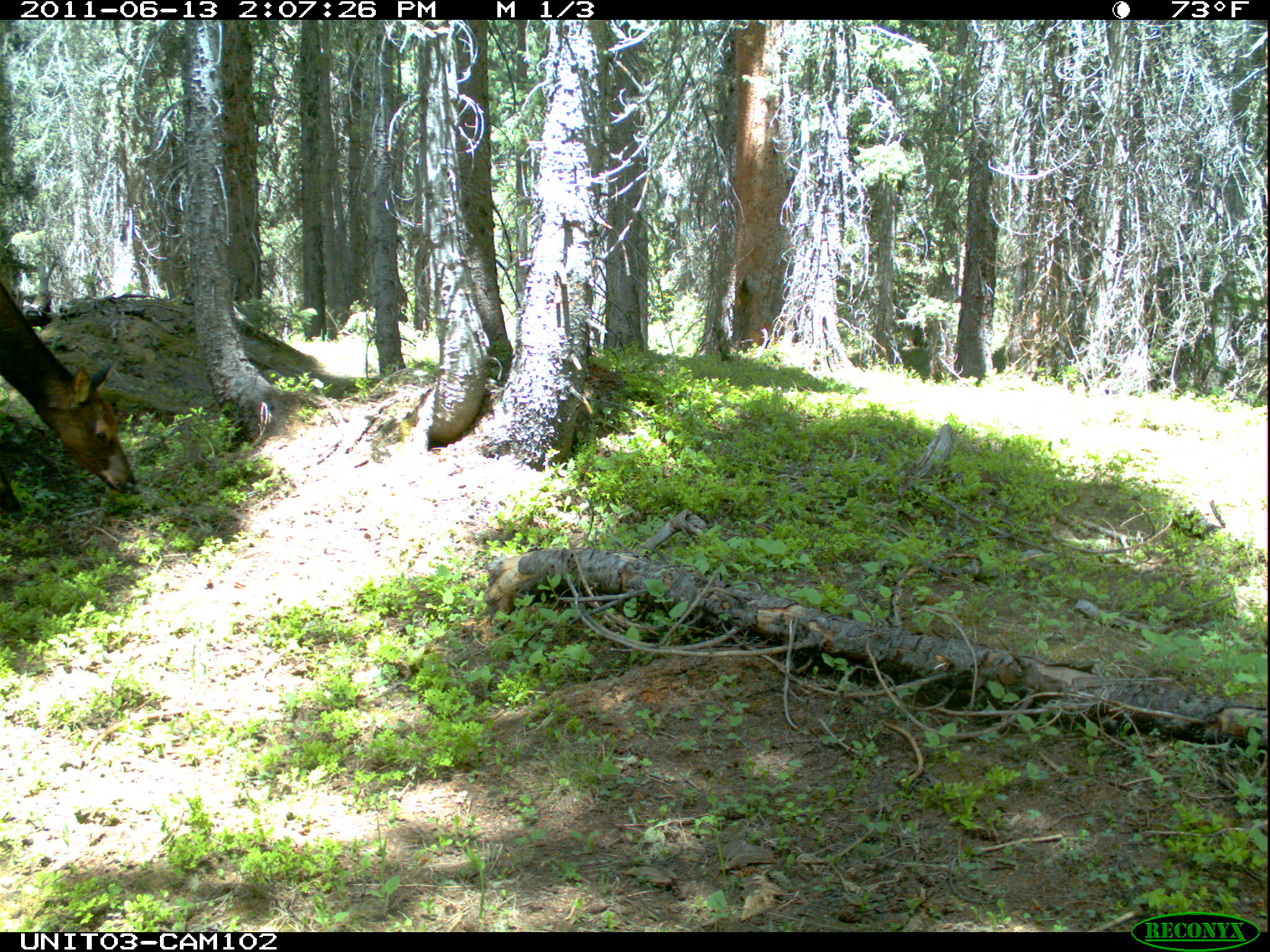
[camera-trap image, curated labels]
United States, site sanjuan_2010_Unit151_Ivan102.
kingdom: Animalia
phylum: Chordata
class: Mammalia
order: Artiodactyla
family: Cervidae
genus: Cervus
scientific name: Cervus elaphus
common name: red deer